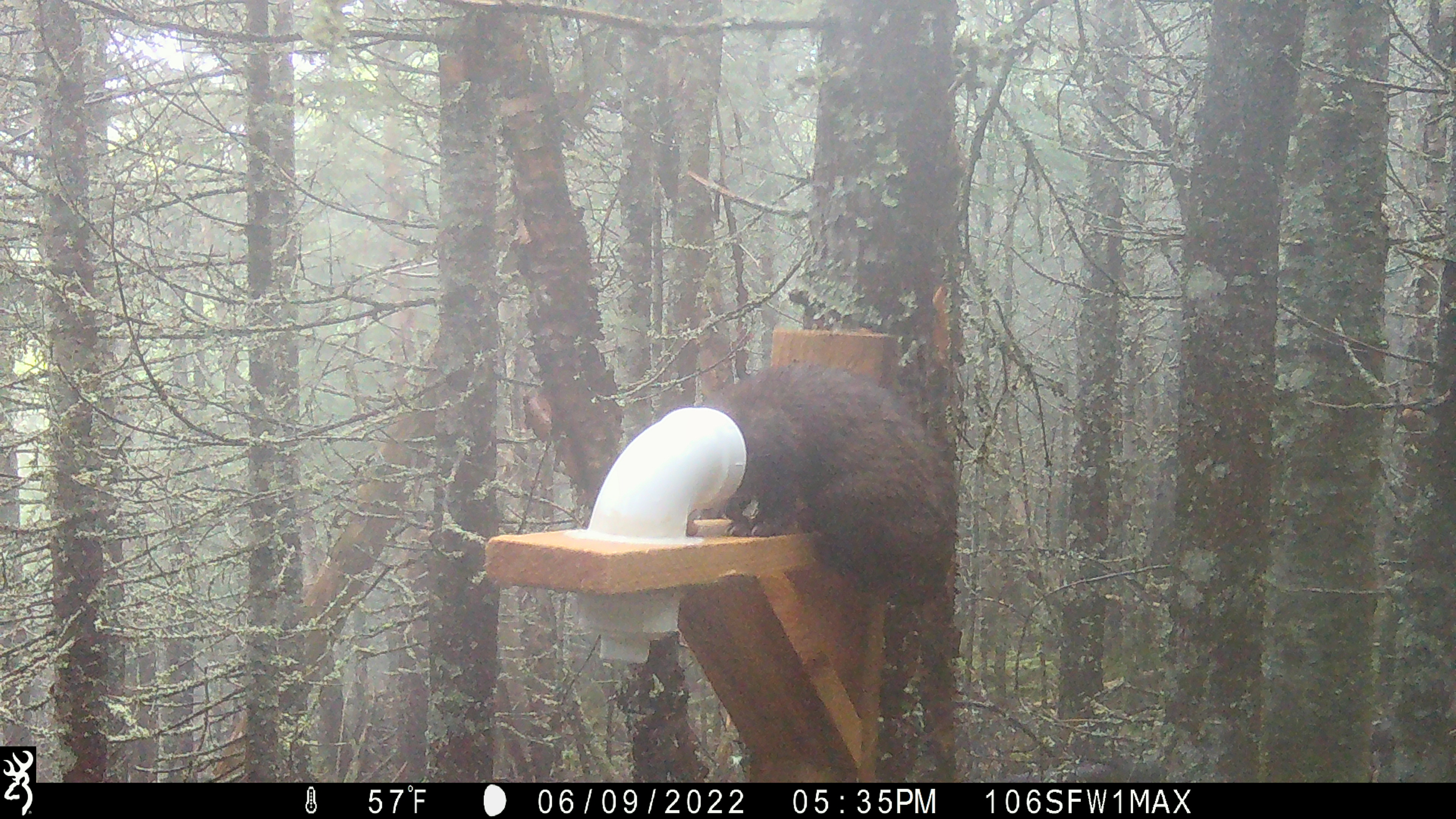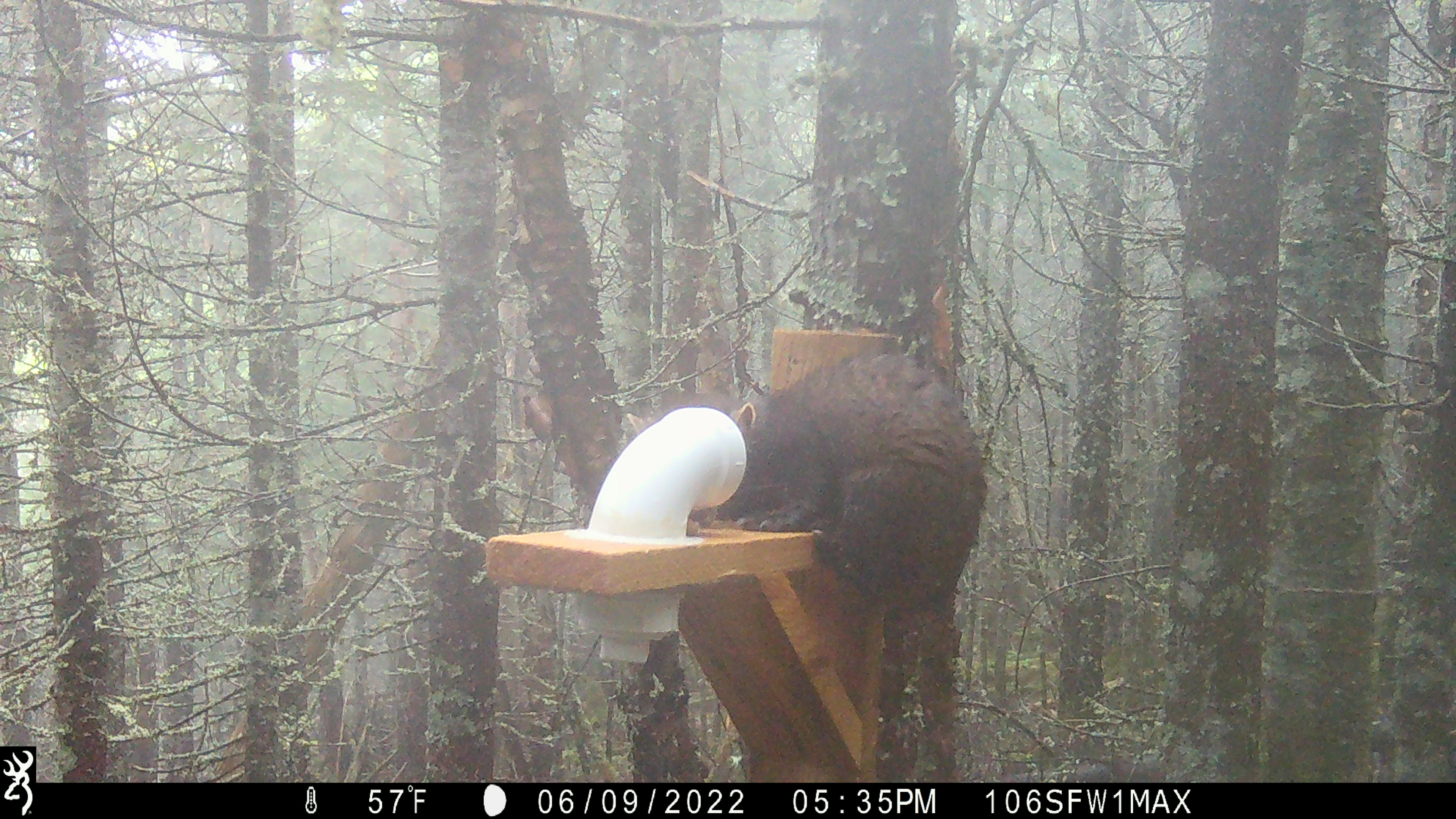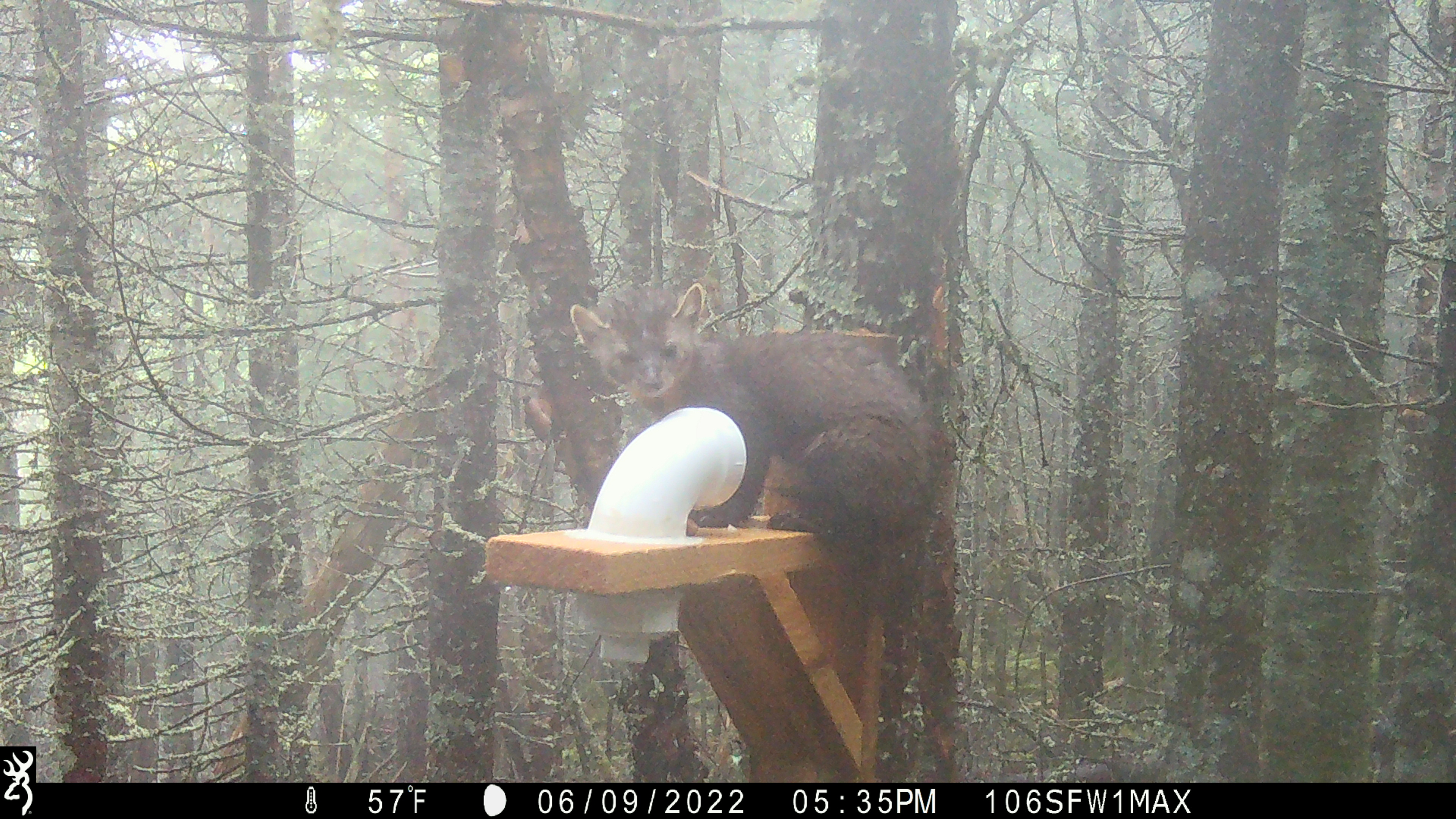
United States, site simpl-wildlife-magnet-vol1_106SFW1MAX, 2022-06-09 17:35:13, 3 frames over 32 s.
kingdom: Animalia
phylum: Chordata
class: Mammalia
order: Carnivora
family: Mustelidae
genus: Martes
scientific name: Martes americana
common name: american marten